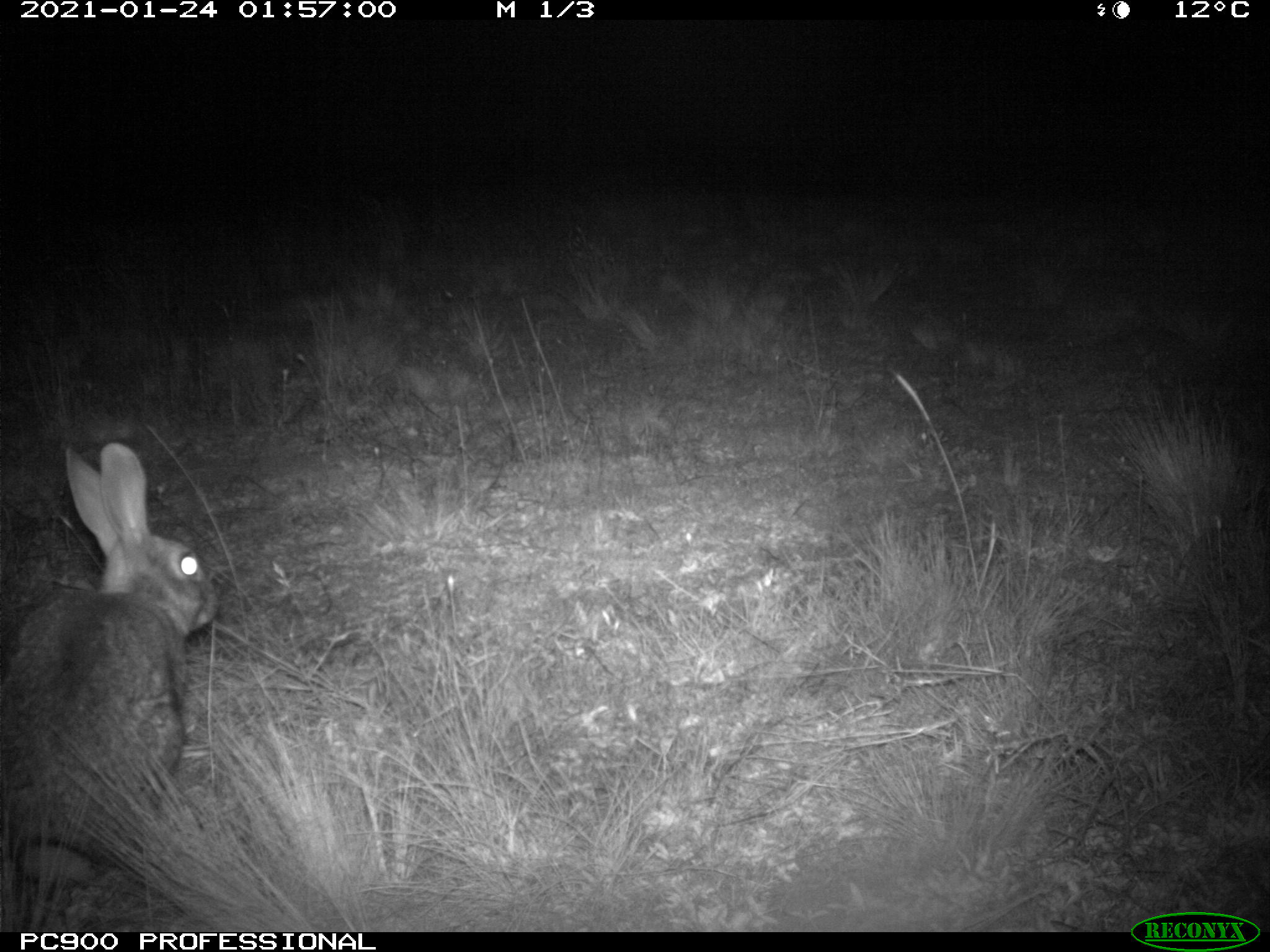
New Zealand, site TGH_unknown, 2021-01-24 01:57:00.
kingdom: Animalia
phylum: Chordata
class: Mammalia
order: Lagomorpha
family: Leporidae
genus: Oryctolagus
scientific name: Oryctolagus cuniculus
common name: european rabbit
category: rabbit